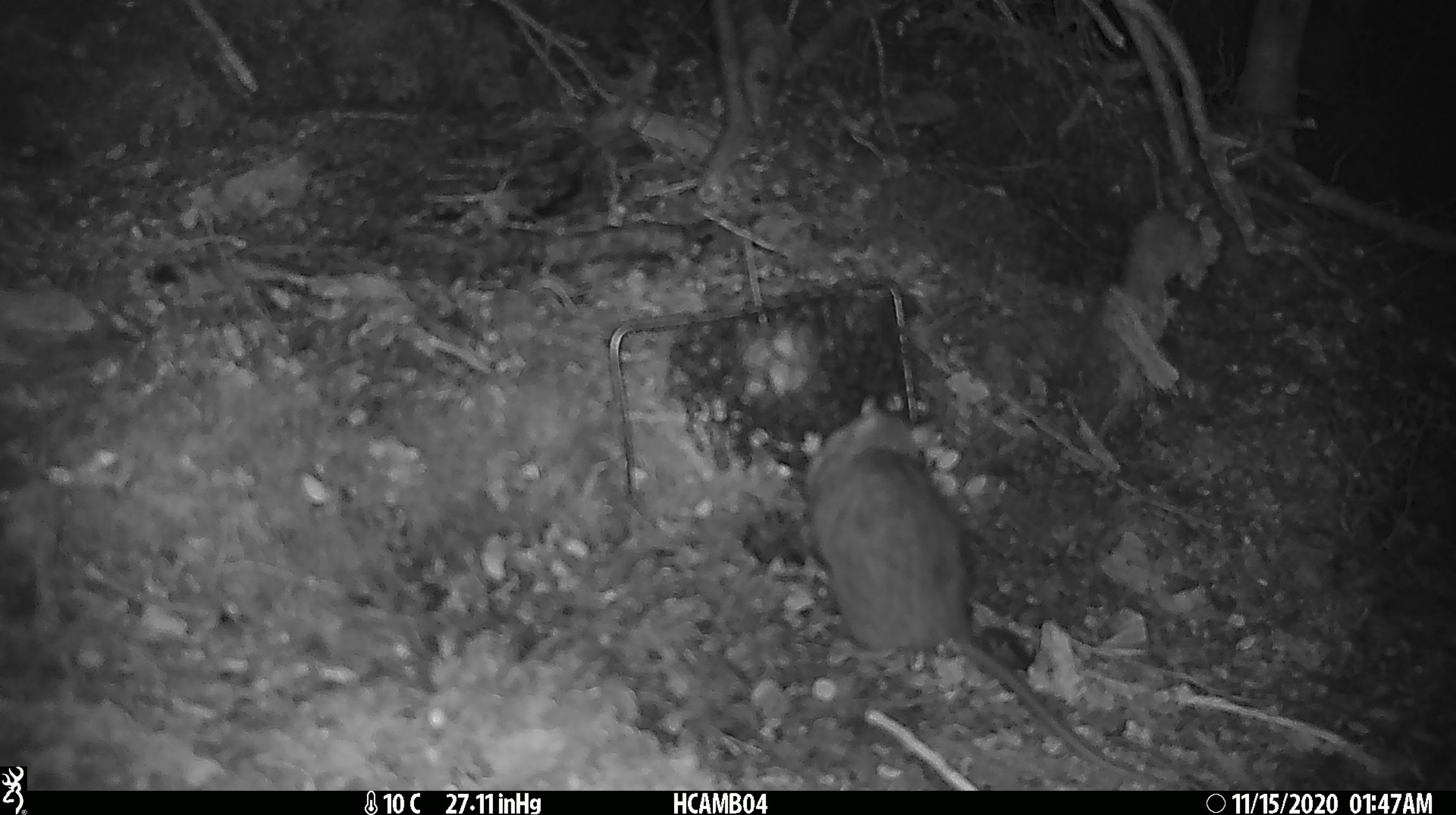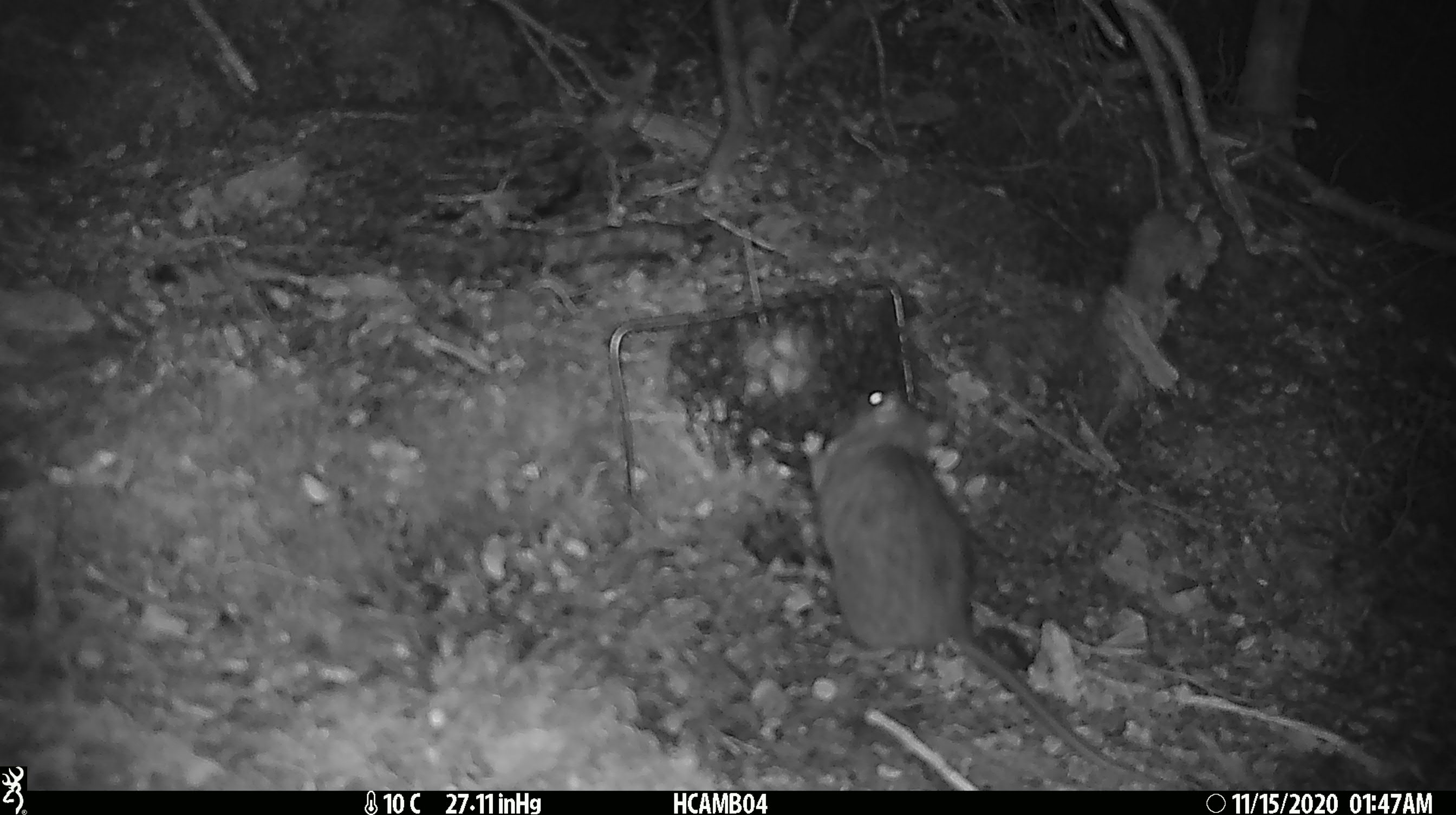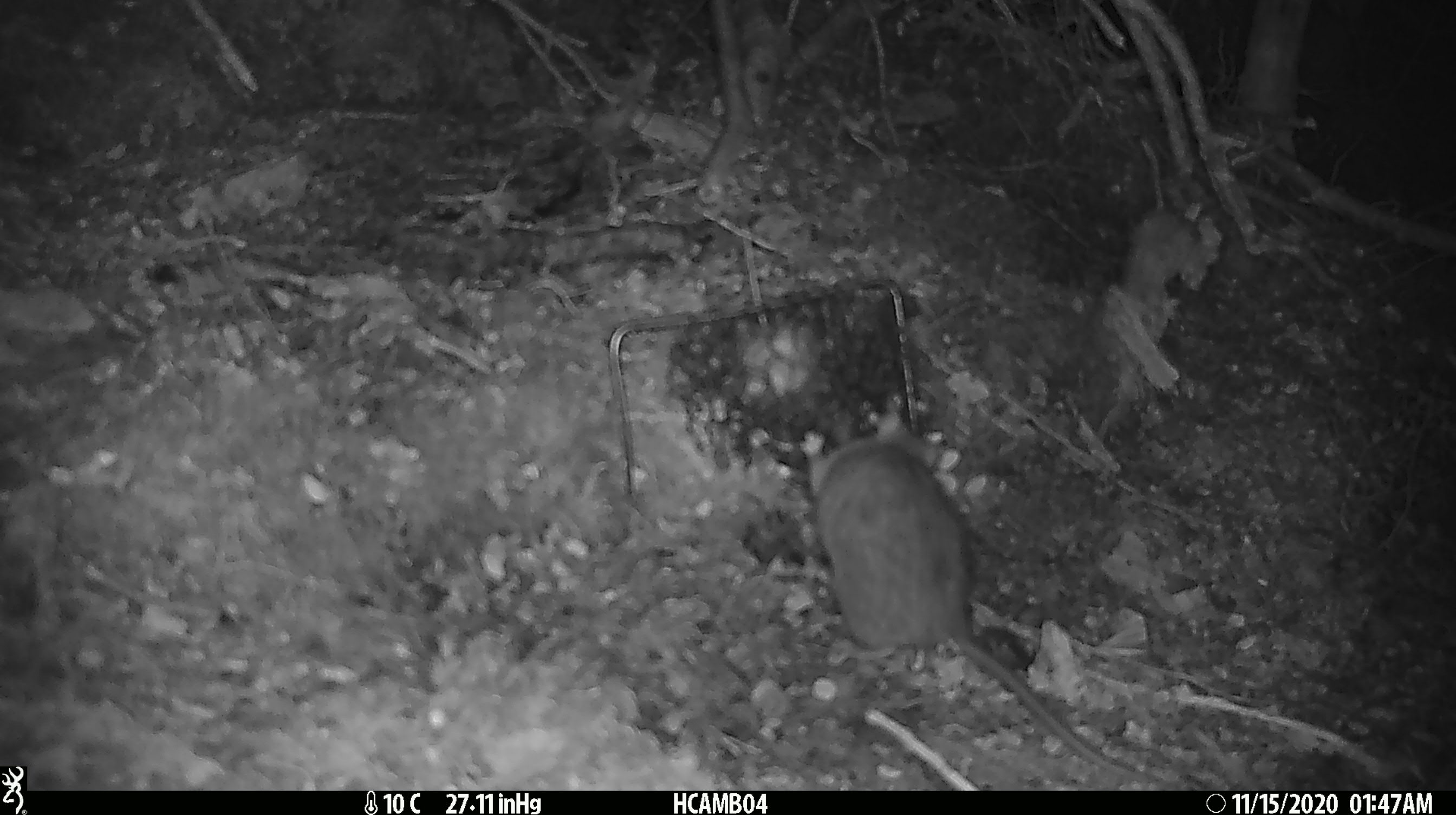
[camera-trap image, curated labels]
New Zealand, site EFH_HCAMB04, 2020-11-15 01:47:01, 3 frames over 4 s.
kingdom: Animalia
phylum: Chordata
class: Mammalia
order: Rodentia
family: Muridae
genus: Rattus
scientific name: Rattus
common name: rat